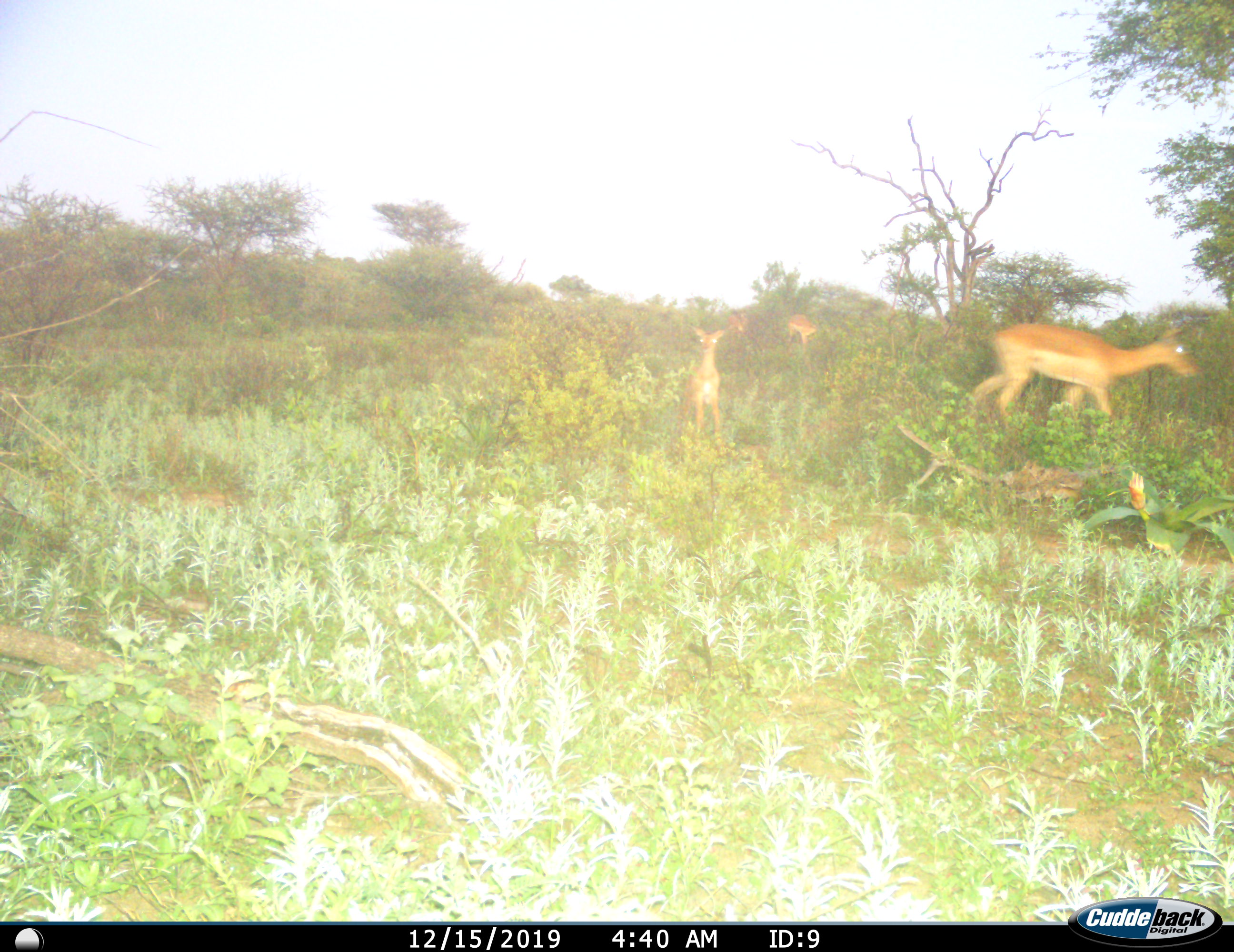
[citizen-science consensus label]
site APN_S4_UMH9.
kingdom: Animalia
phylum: Chordata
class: Mammalia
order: Artiodactyla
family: Bovidae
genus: Aepyceros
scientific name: Aepyceros melampus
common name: impala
Impala (Aepyceros melampus), count 4. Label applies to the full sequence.